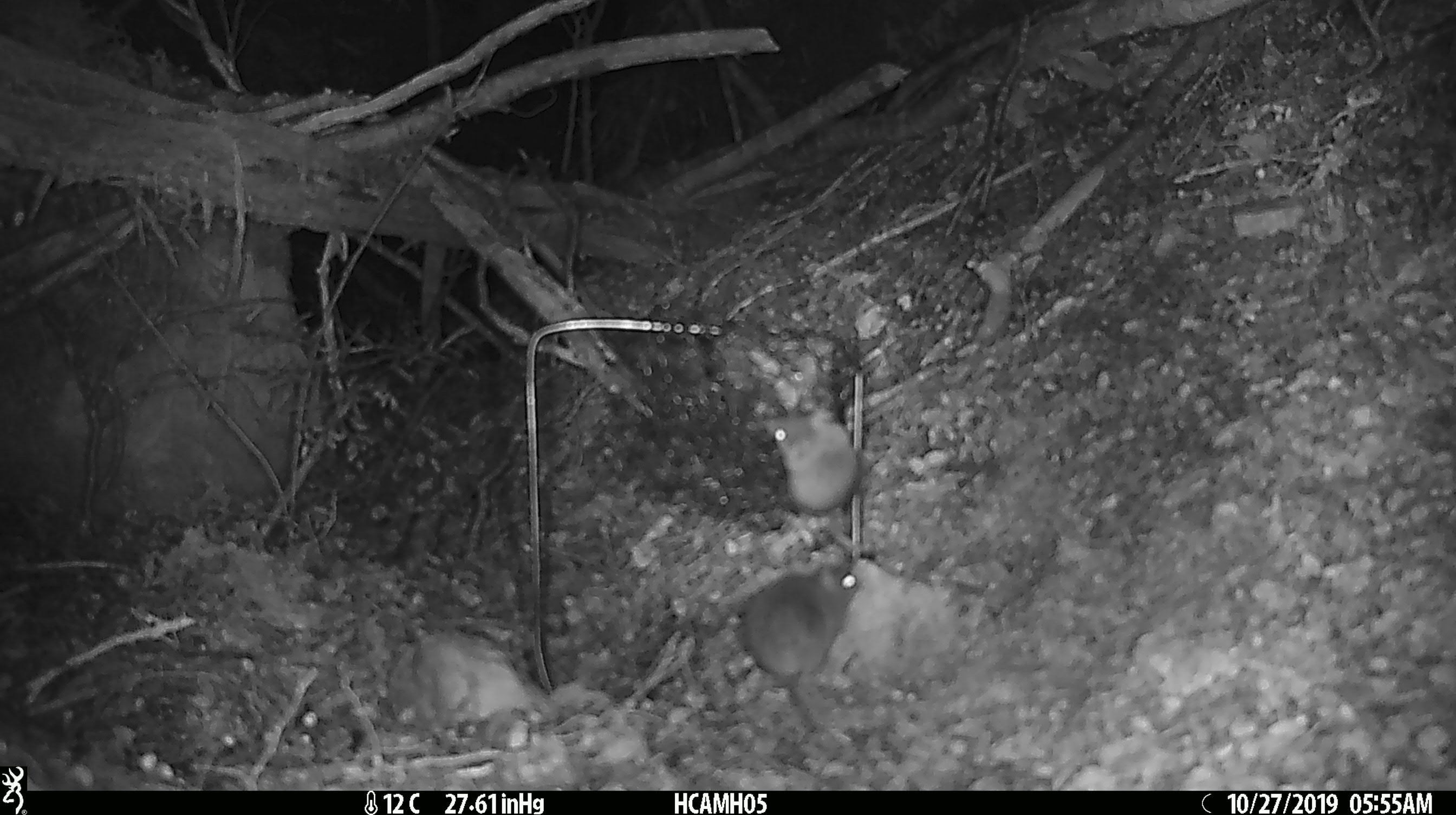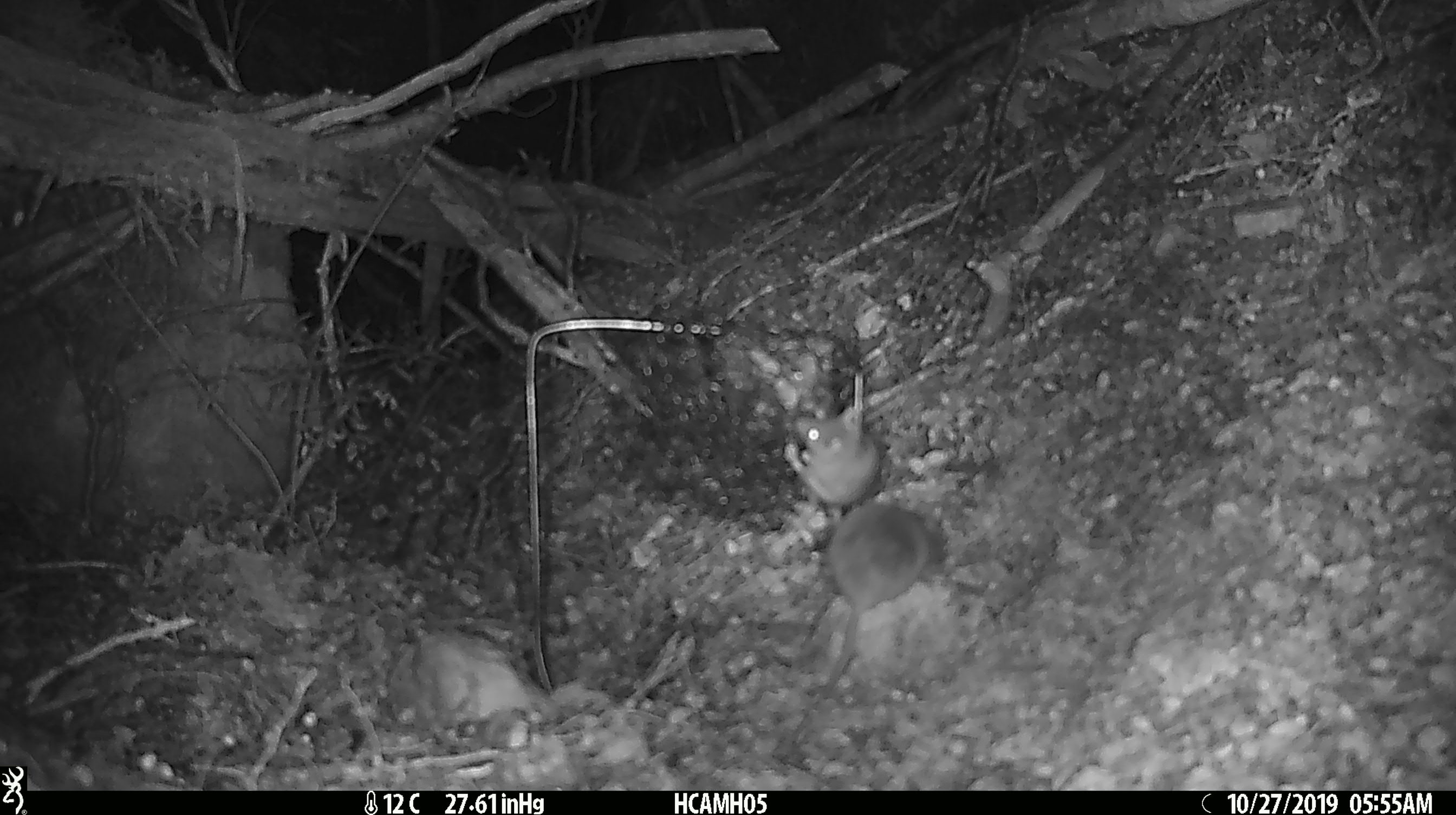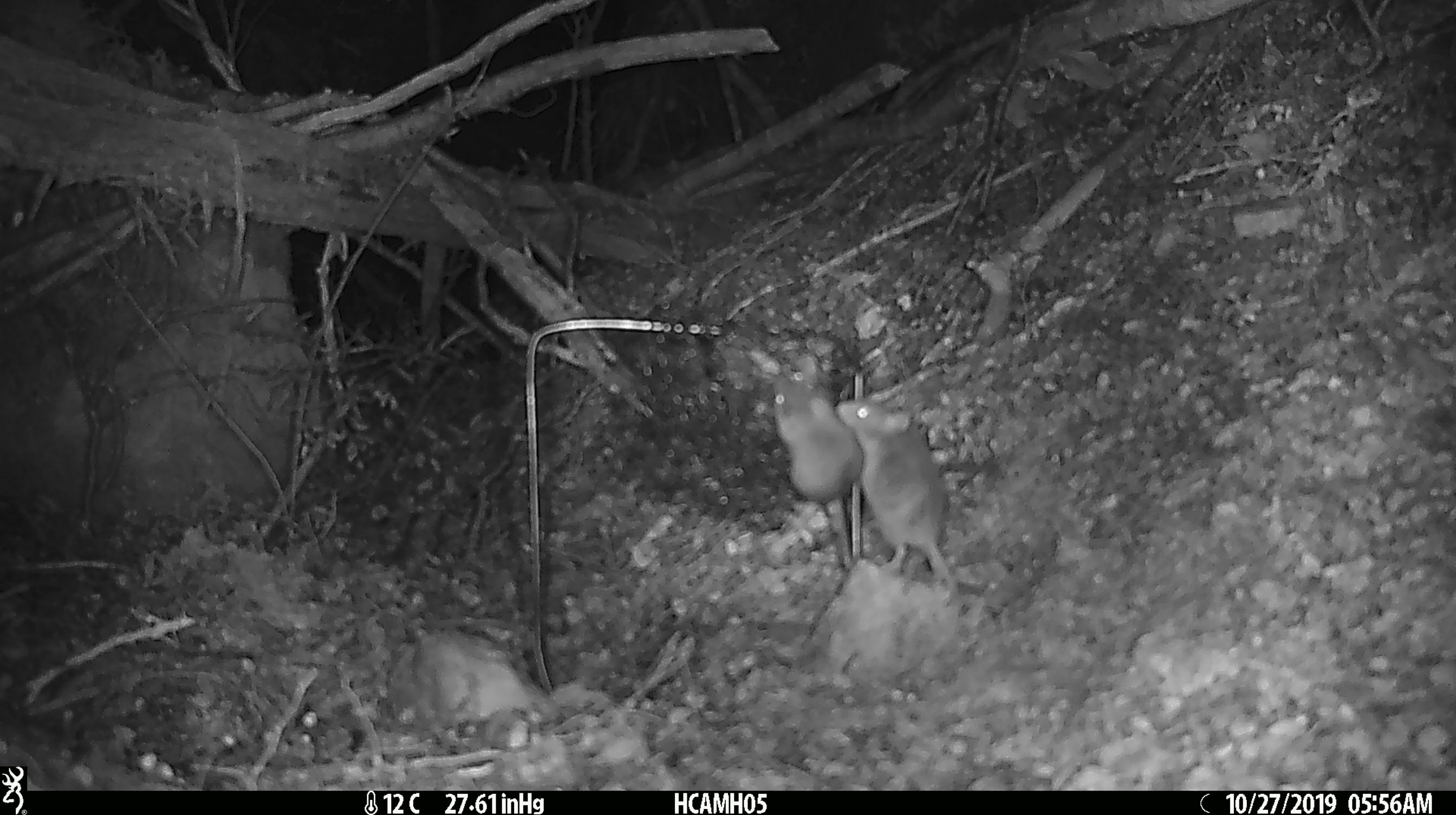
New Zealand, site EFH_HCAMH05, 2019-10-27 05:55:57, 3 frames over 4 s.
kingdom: Animalia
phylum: Chordata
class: Mammalia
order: Rodentia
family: Muridae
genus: Mus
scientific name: Mus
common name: mouse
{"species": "mouse (Mus)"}